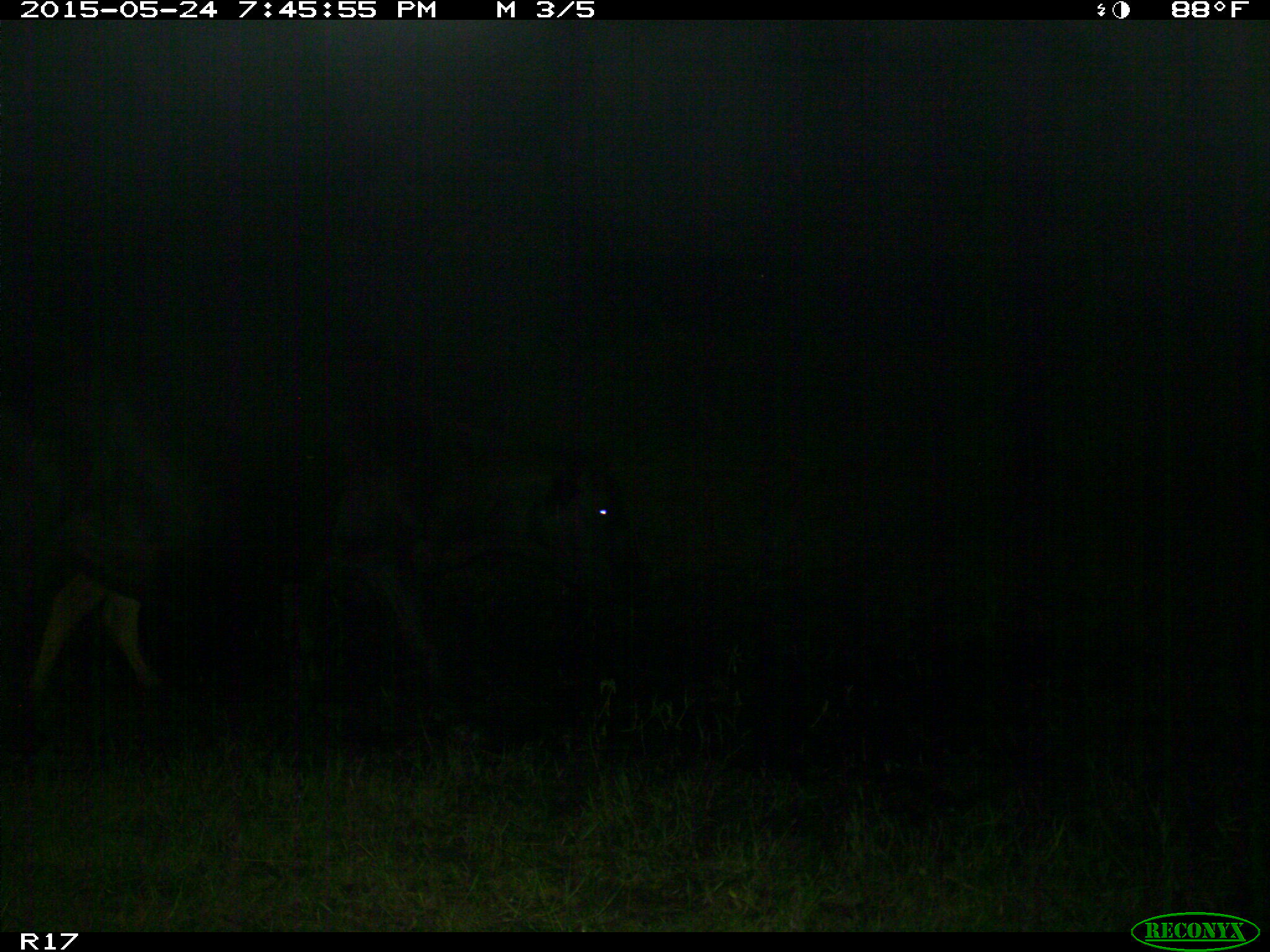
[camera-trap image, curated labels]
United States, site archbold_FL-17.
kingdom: Animalia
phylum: Chordata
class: Mammalia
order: Artiodactyla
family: Bovidae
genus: Bos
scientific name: Bos taurus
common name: domestic cow